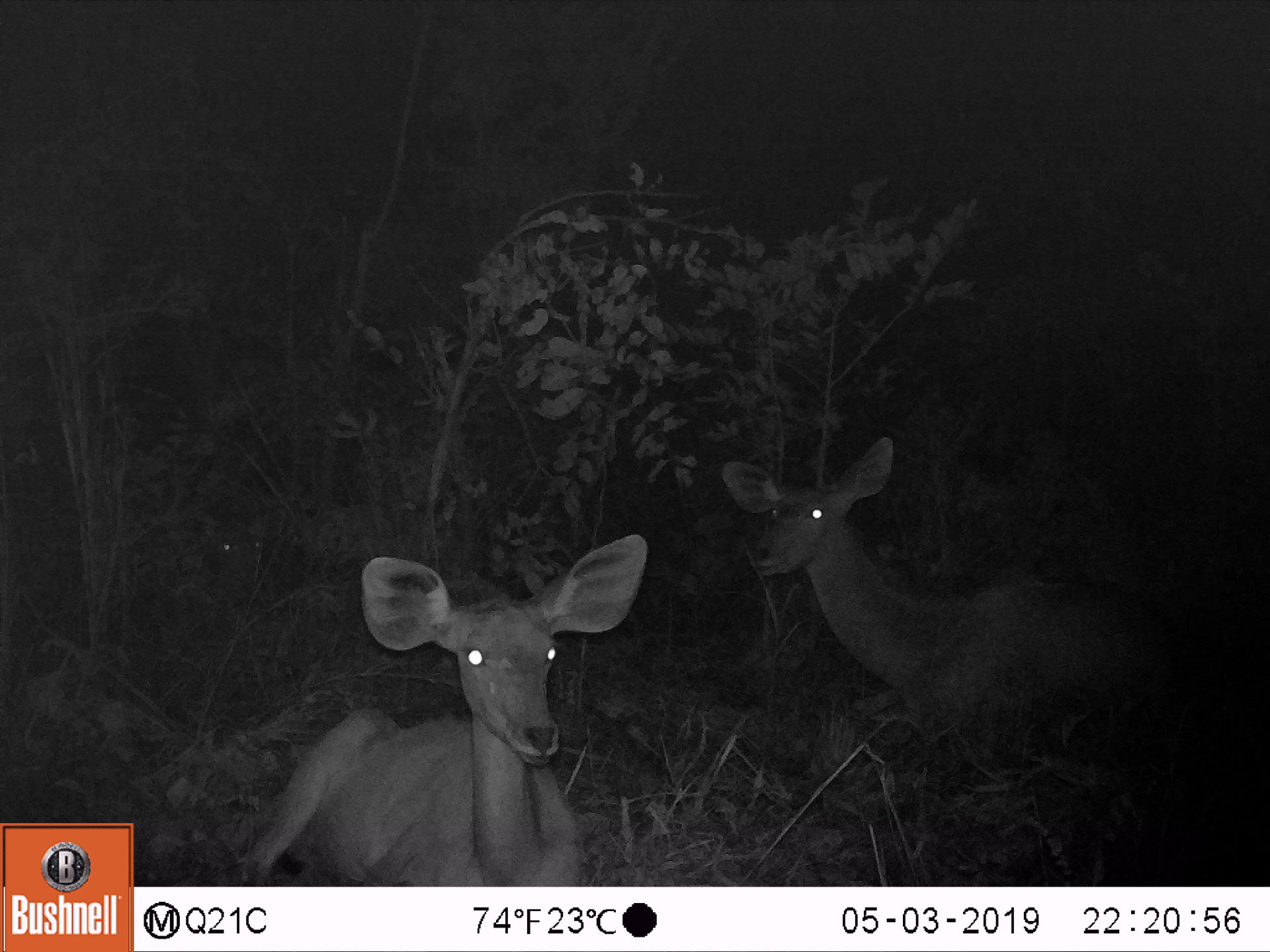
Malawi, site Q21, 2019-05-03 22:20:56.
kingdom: Animalia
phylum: Chordata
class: Mammalia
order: Artiodactyla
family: Bovidae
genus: Tragelaphus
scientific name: Tragelaphus strepsiceros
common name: greater kudu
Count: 3.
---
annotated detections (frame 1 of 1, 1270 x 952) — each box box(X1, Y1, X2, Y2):
greater kudu: box(241, 522, 656, 884); box(717, 430, 1197, 731); box(184, 509, 290, 602)